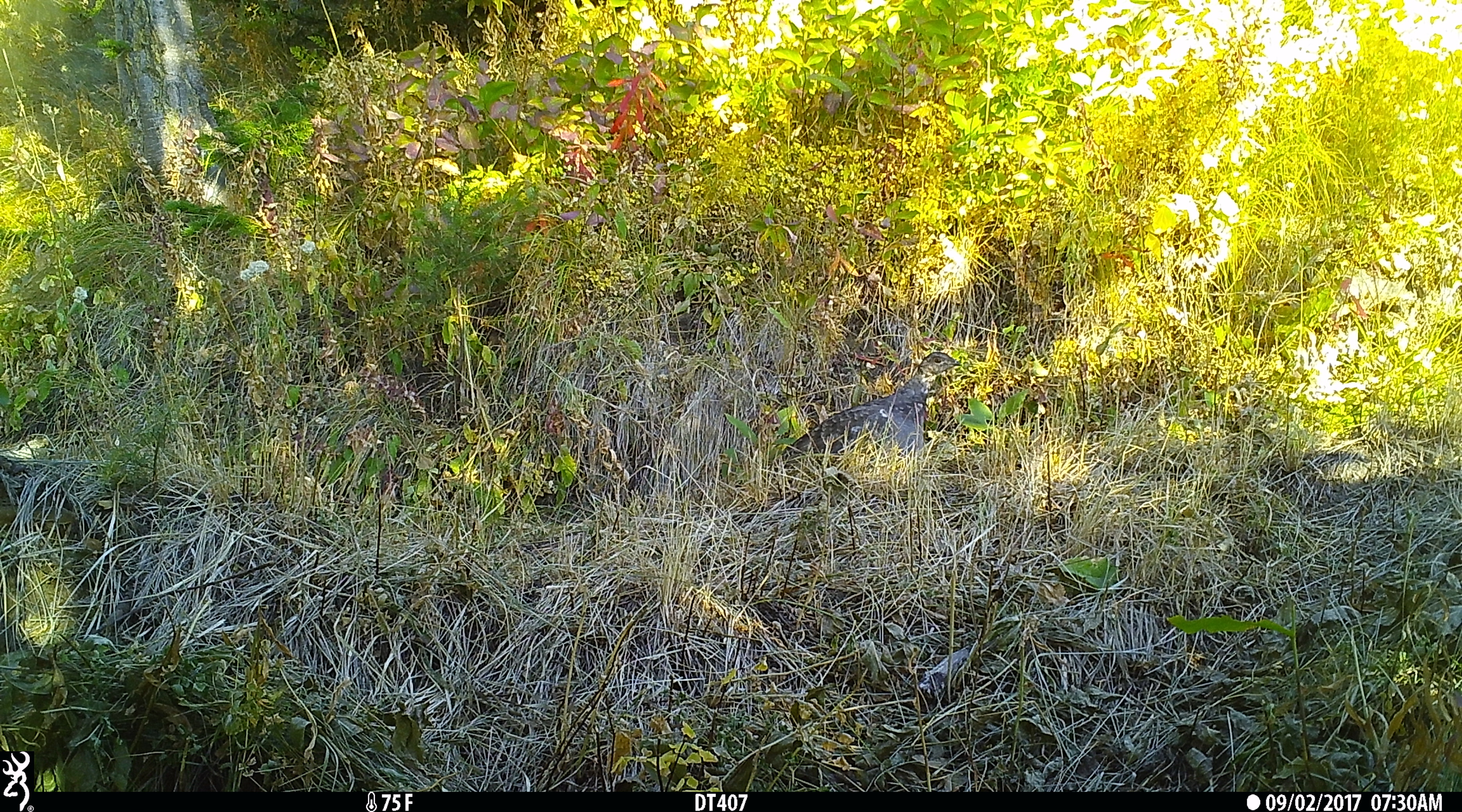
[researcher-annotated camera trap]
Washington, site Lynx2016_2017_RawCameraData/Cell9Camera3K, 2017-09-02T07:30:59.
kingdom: Animalia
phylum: Chordata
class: Aves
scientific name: Aves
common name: birds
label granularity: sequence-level